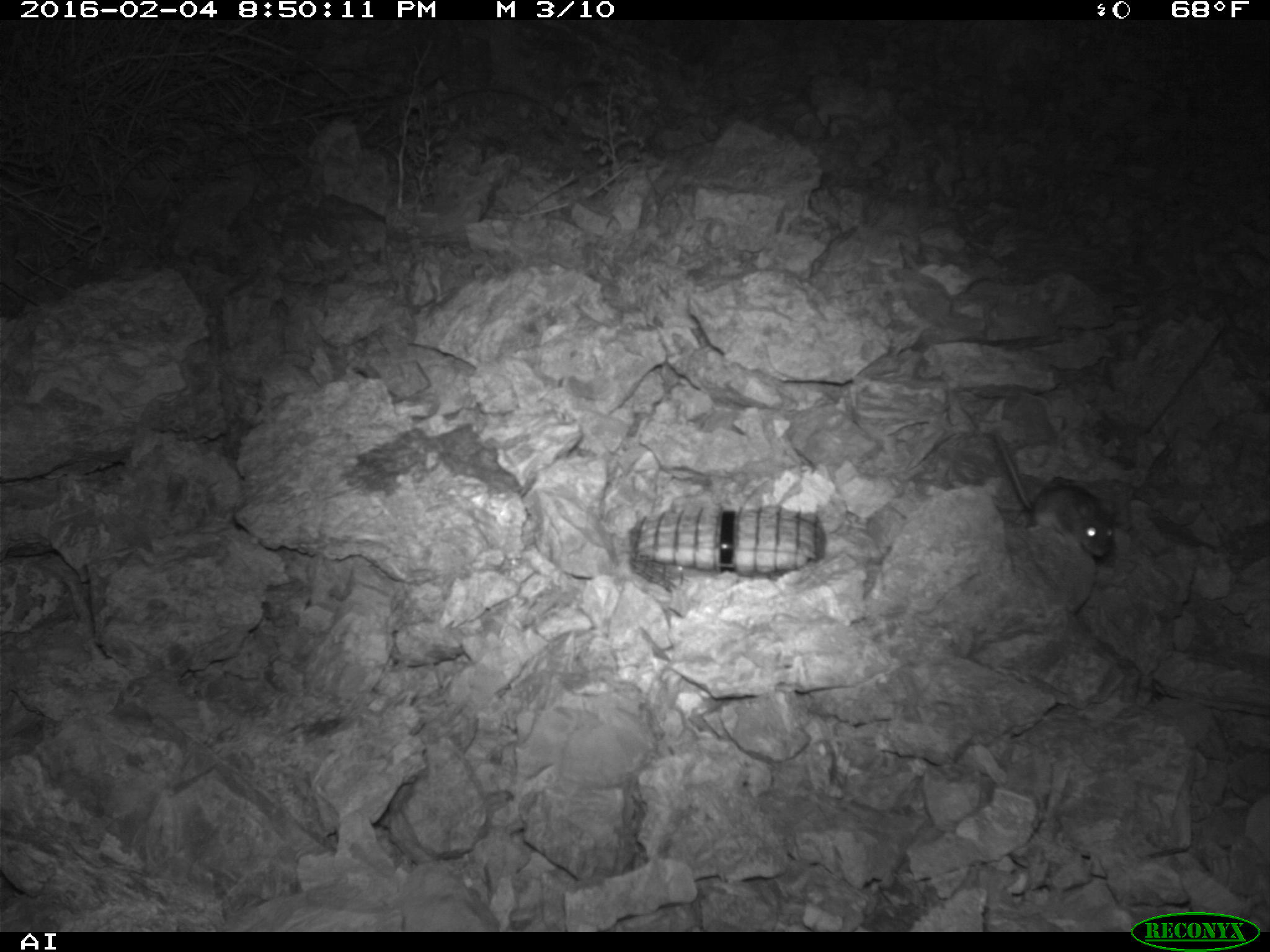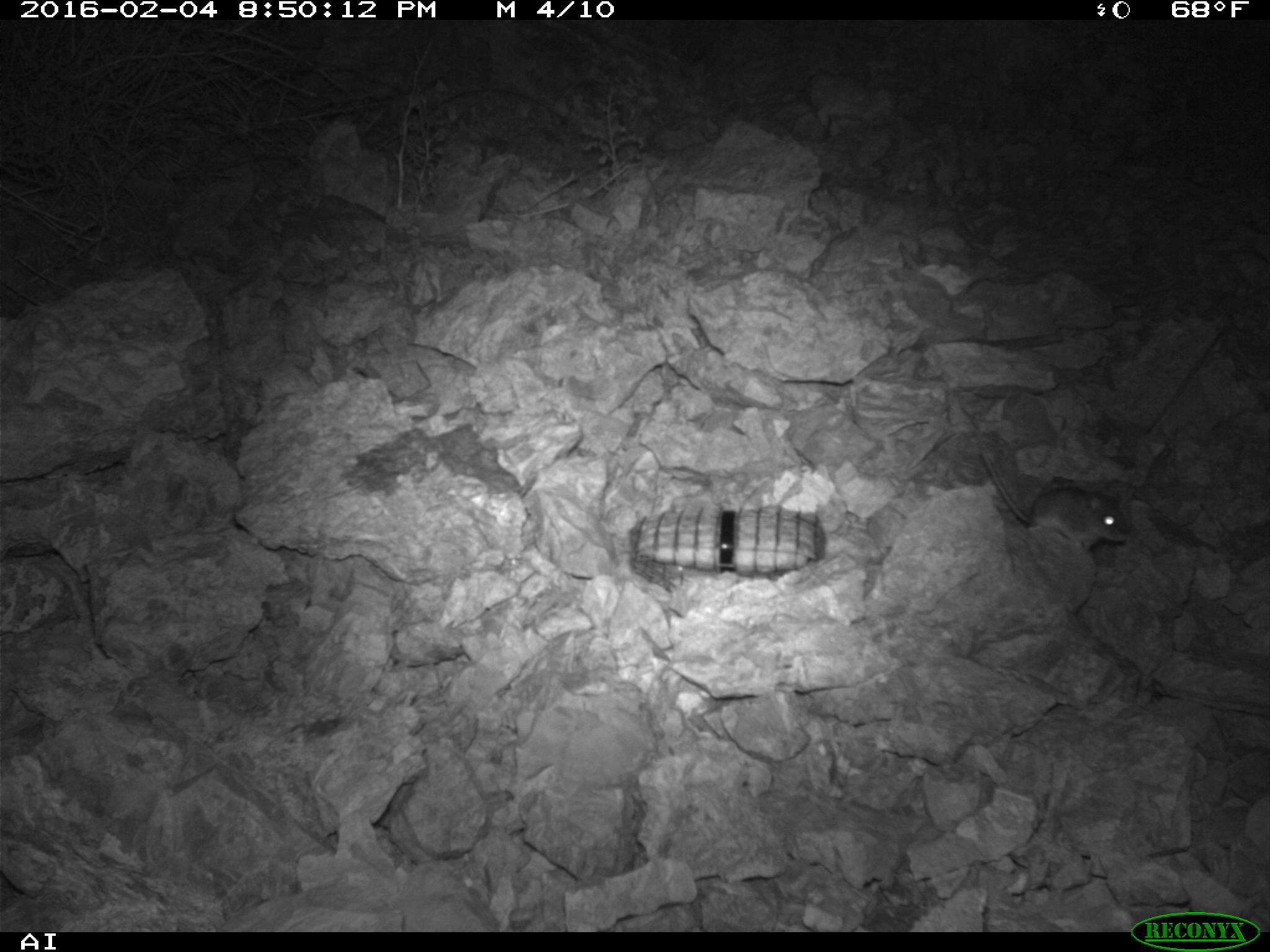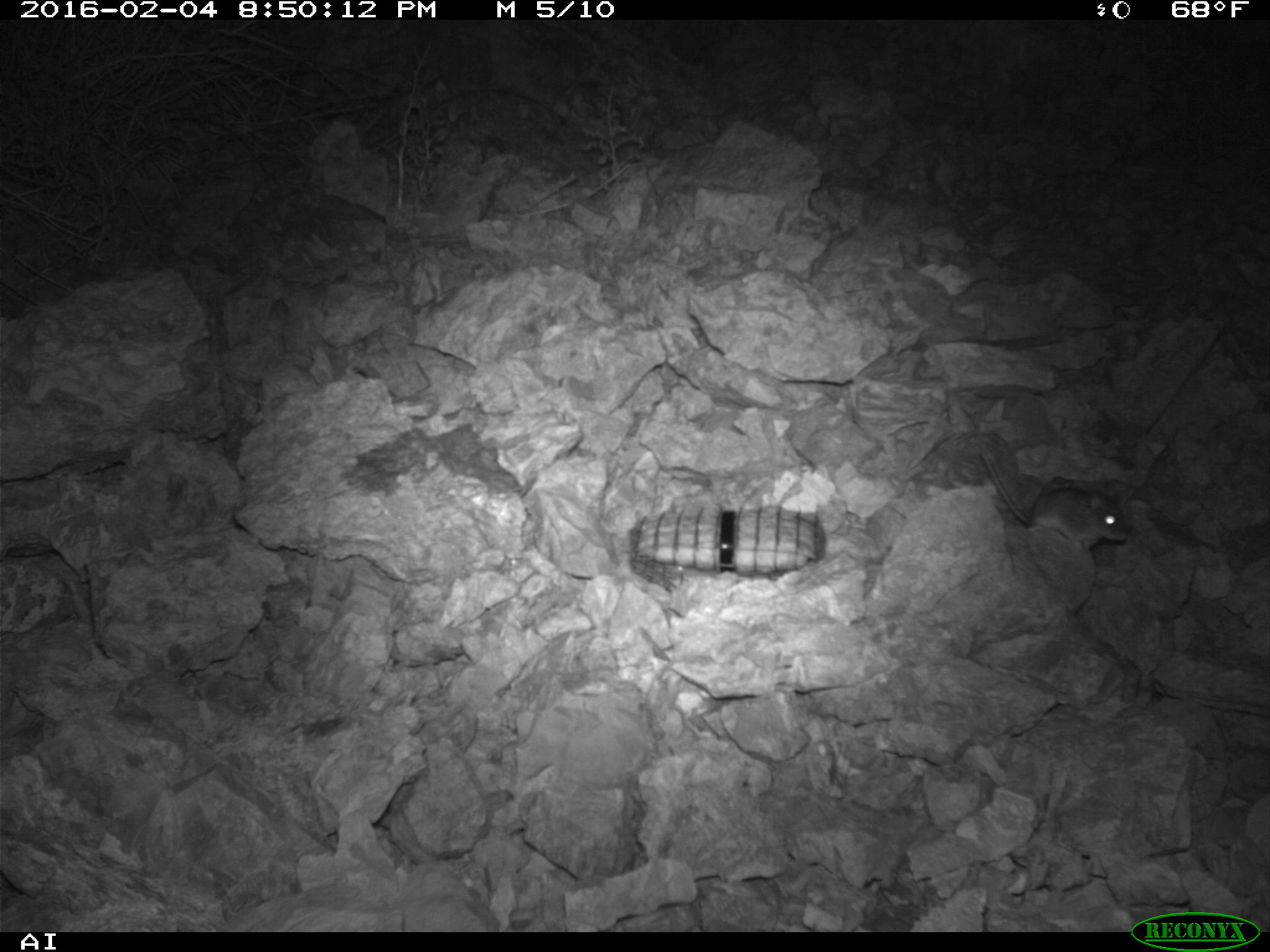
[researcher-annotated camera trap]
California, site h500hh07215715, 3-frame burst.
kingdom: Animalia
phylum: Chordata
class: Mammalia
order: Rodentia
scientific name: Rodentia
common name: rodent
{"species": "rodent (Rodentia)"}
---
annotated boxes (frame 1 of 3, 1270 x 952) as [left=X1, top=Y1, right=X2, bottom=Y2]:
rodent: [left=988, top=423, right=1116, bottom=561]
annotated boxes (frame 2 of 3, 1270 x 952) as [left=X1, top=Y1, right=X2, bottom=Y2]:
rodent: [left=982, top=452, right=1130, bottom=553]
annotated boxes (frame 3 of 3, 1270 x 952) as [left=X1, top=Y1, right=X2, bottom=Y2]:
rodent: [left=982, top=452, right=1127, bottom=550]